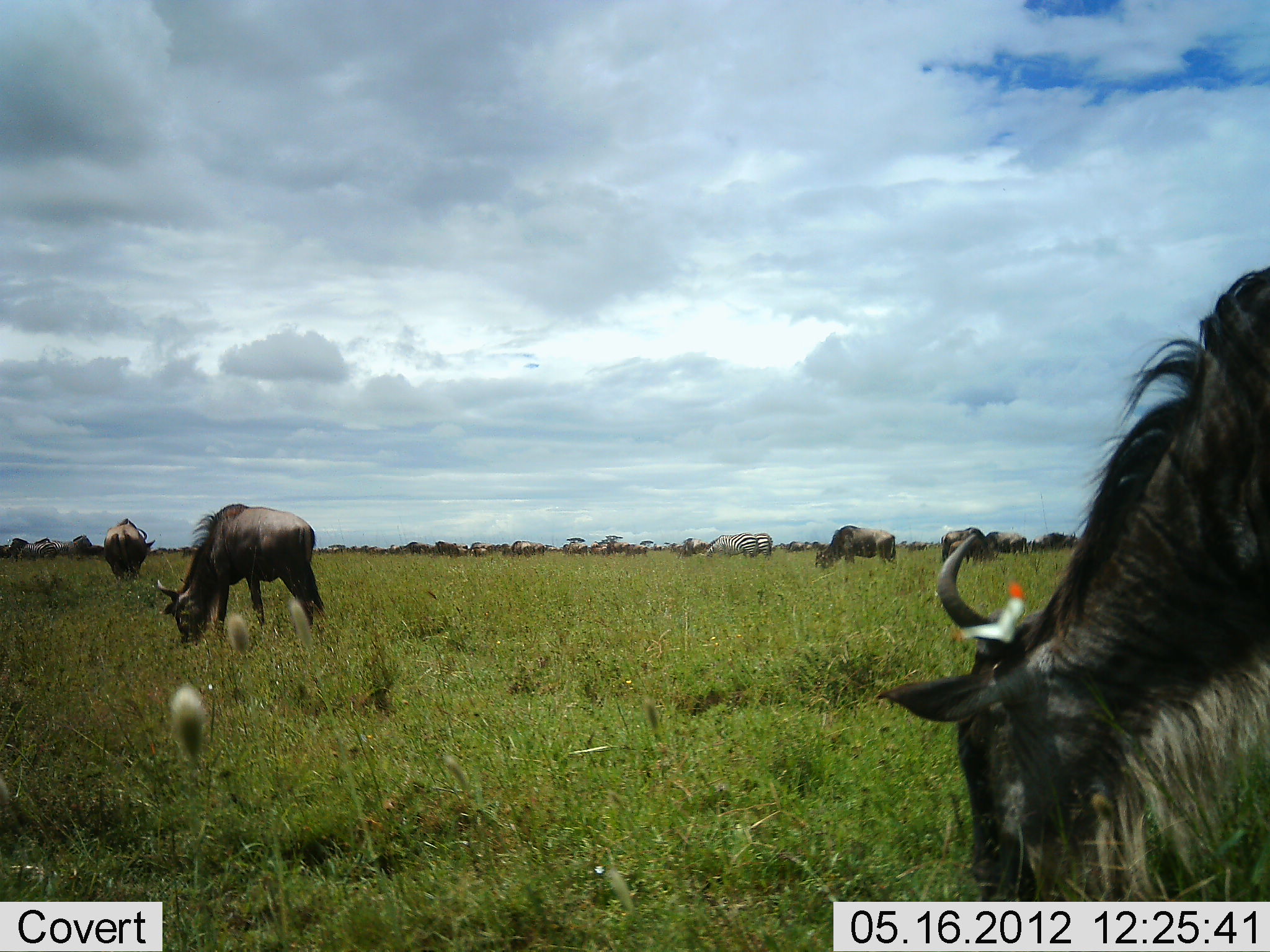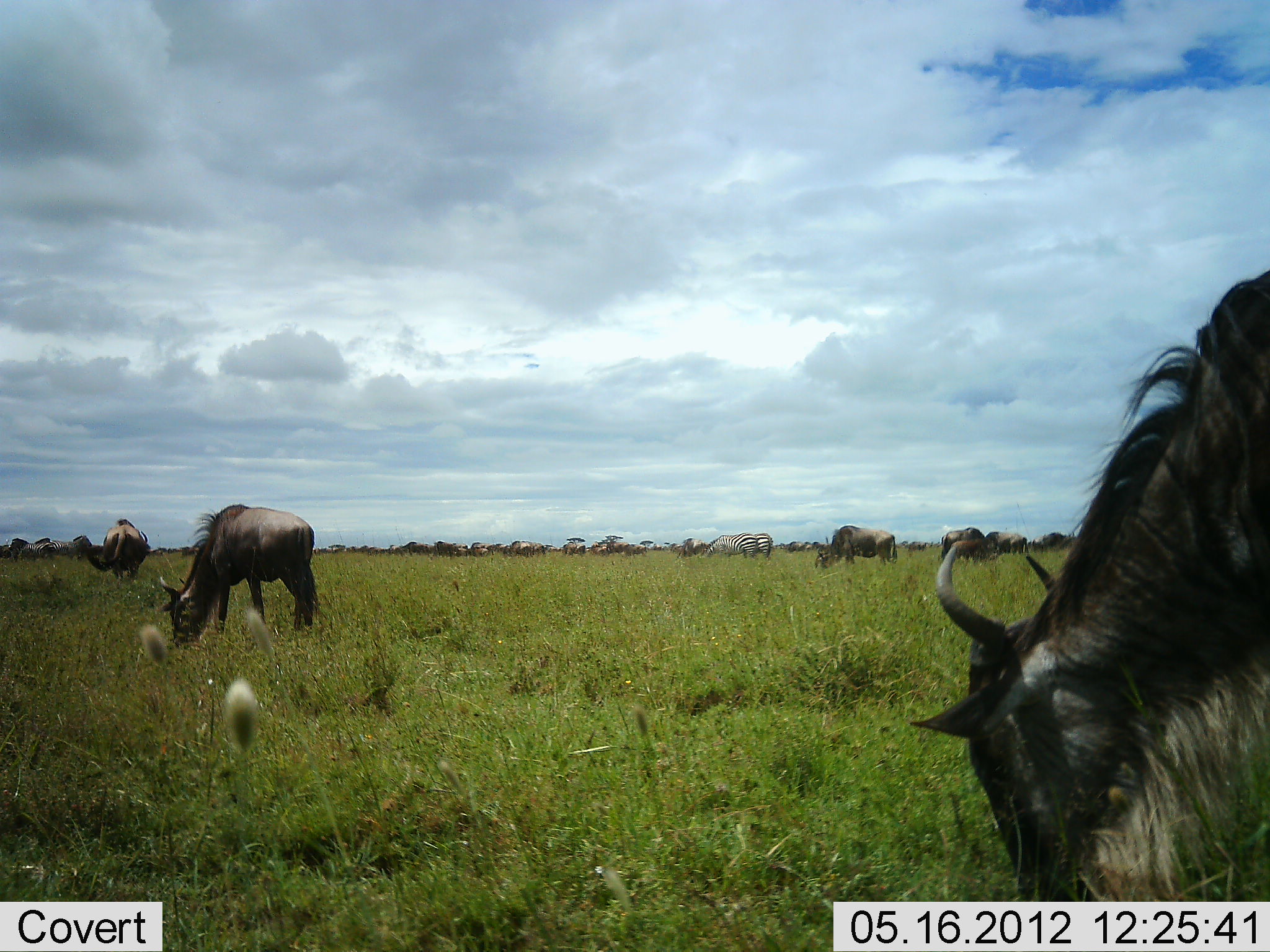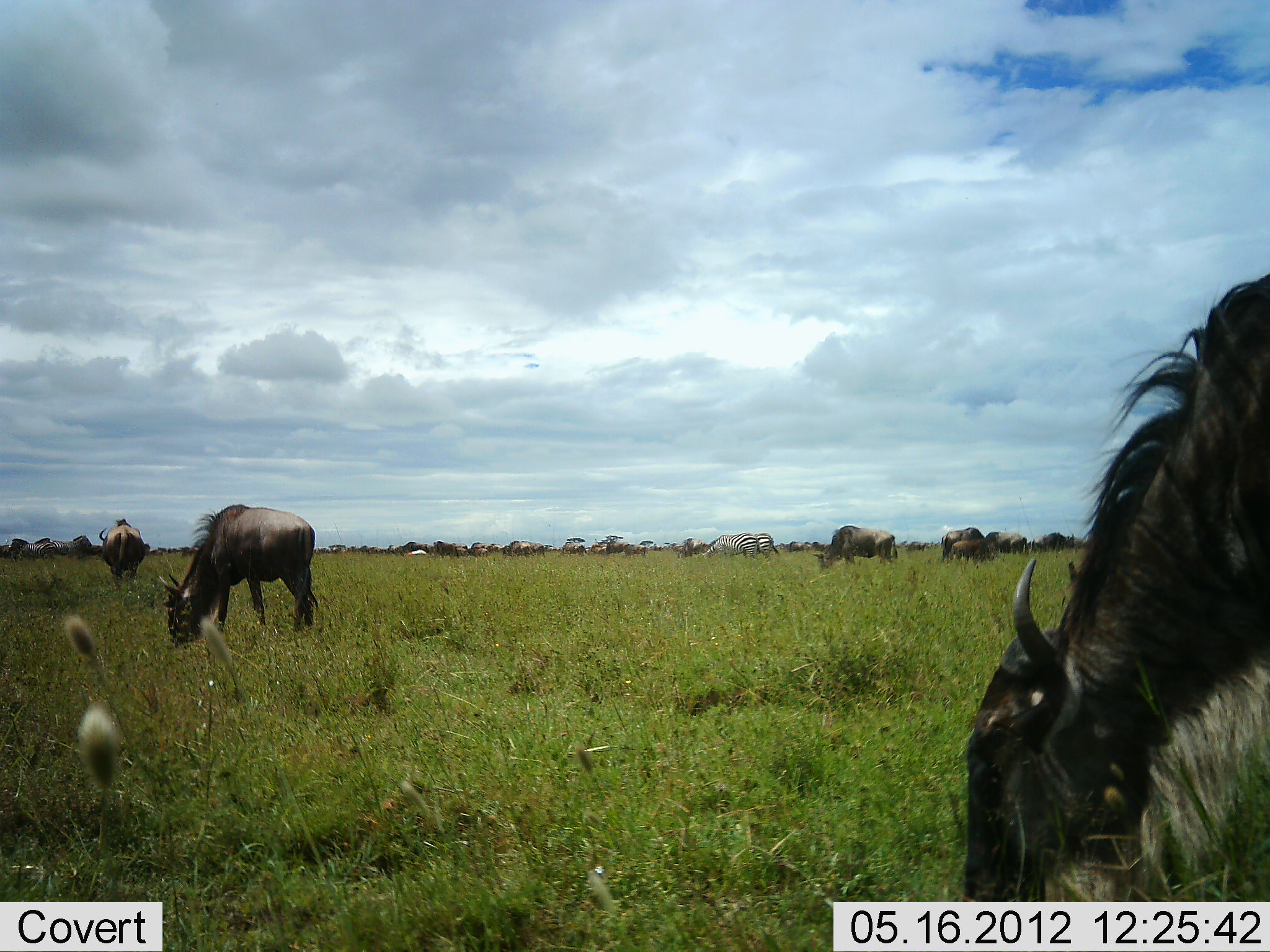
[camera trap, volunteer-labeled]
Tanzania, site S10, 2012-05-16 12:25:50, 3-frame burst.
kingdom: Animalia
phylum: Chordata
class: Mammalia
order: Artiodactyla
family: Bovidae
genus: Connochaetes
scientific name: Connochaetes taurinus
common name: blue wildebeest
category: wildebeest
Wildebeest (blue wildebeest) (Connochaetes taurinus), count 11-50. Behavior (volunteer vote fractions): standing 33%, resting 0%, moving 27%, interacting 0%. Young present (vote fraction): 0%. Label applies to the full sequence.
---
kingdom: Animalia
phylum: Chordata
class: Mammalia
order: Perissodactyla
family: Equidae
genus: Equus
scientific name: Equus quagga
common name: plains zebra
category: zebra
Zebra (plains zebra) (Equus quagga), count 2. Behavior (volunteer vote fractions): standing 70%, resting 0%, moving 10%, interacting 0%. Young present (vote fraction): 0%. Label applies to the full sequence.